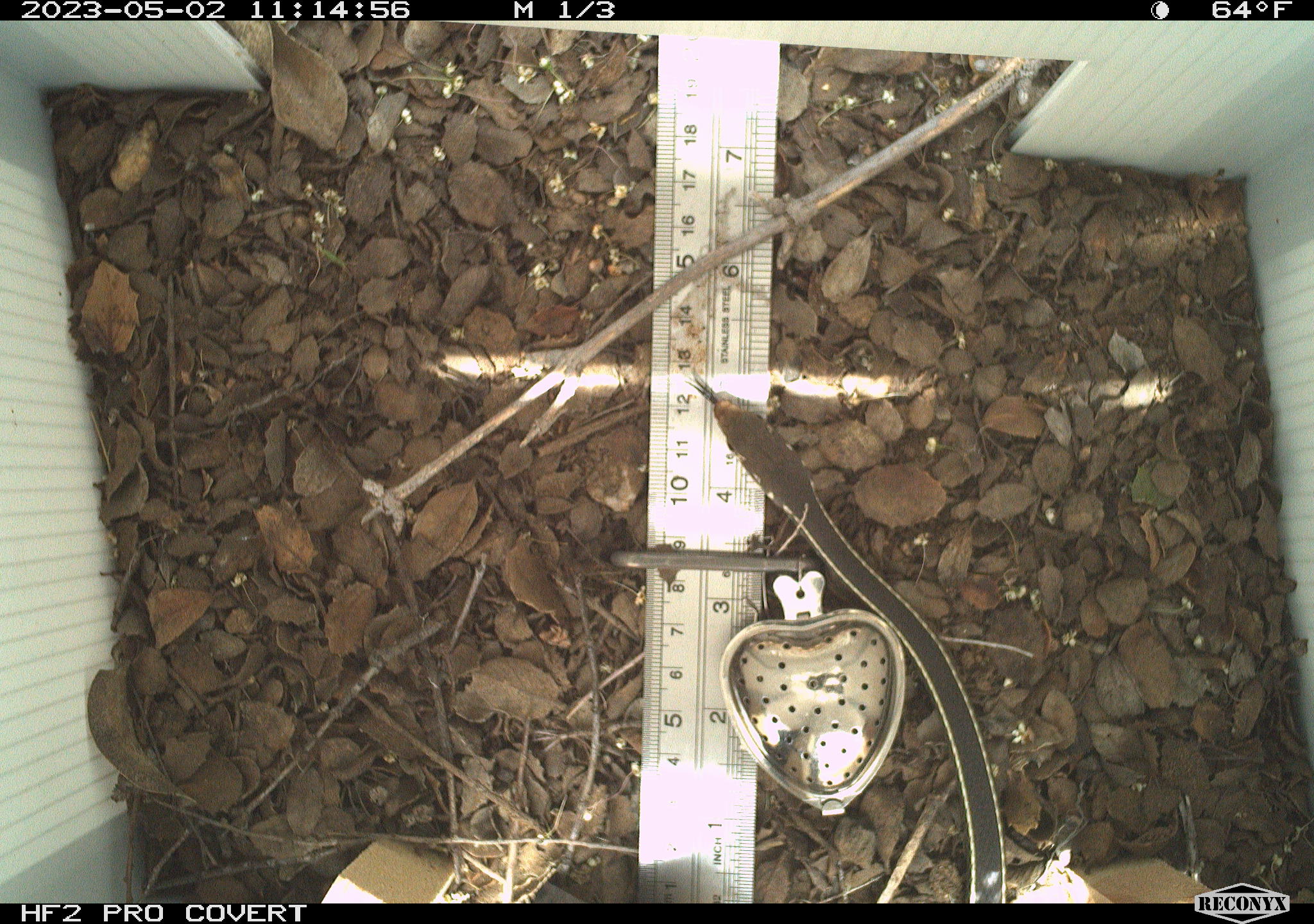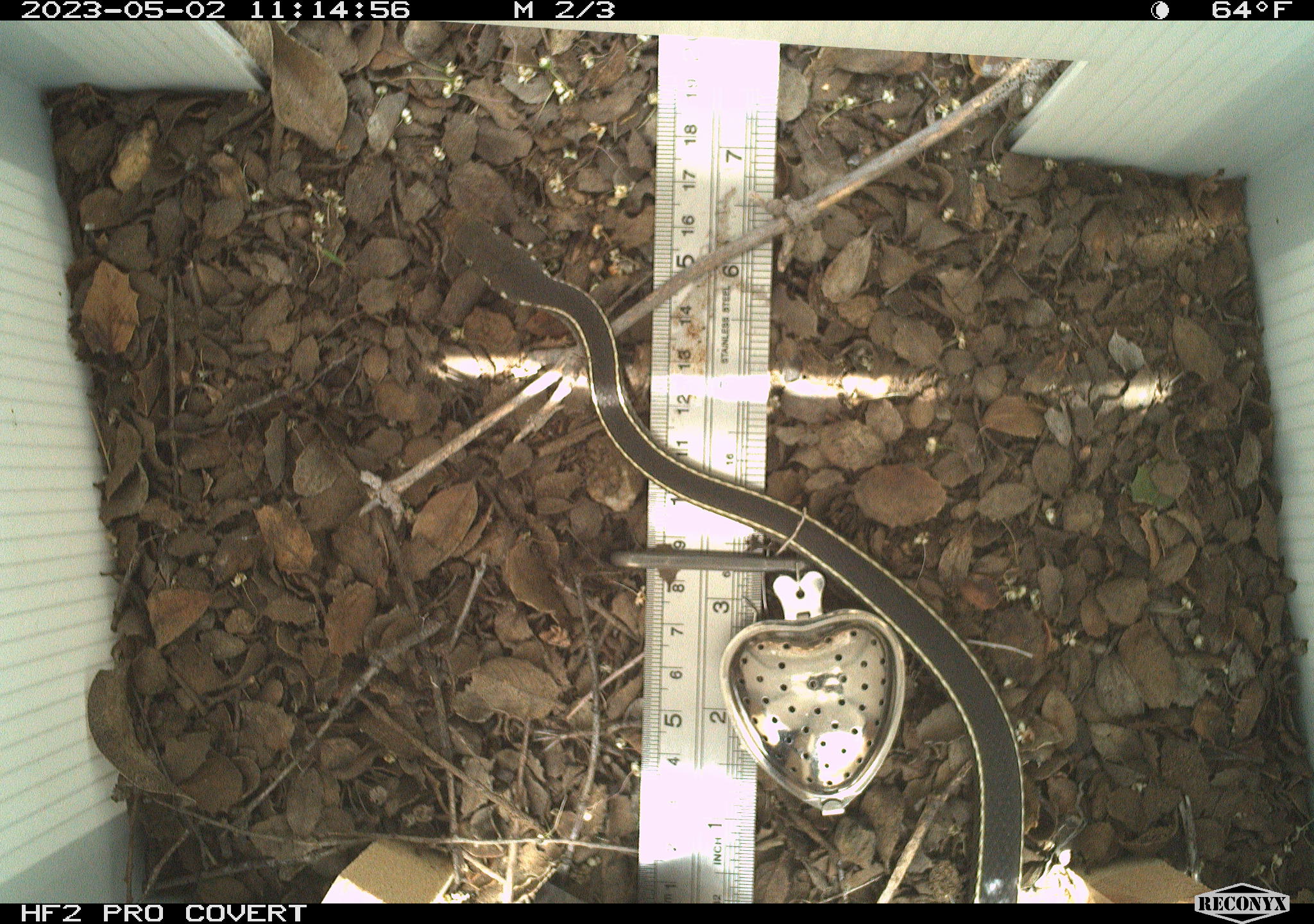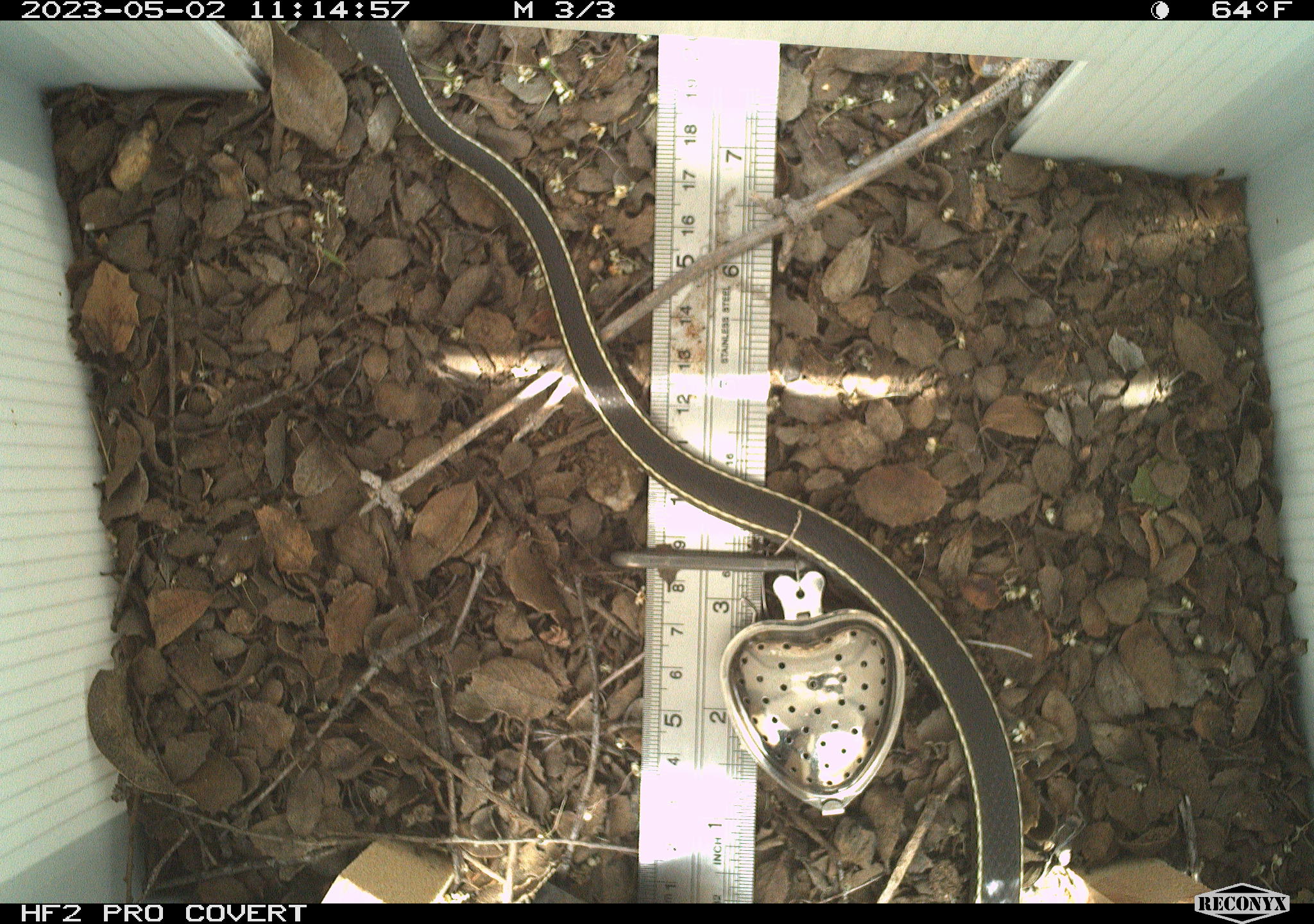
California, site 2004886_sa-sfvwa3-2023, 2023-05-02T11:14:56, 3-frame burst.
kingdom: Animalia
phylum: Chordata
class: Reptilia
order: Squamata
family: Colubridae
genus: Masticophis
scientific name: Masticophis lateralis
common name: striped racer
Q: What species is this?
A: Striped racer (Masticophis lateralis).